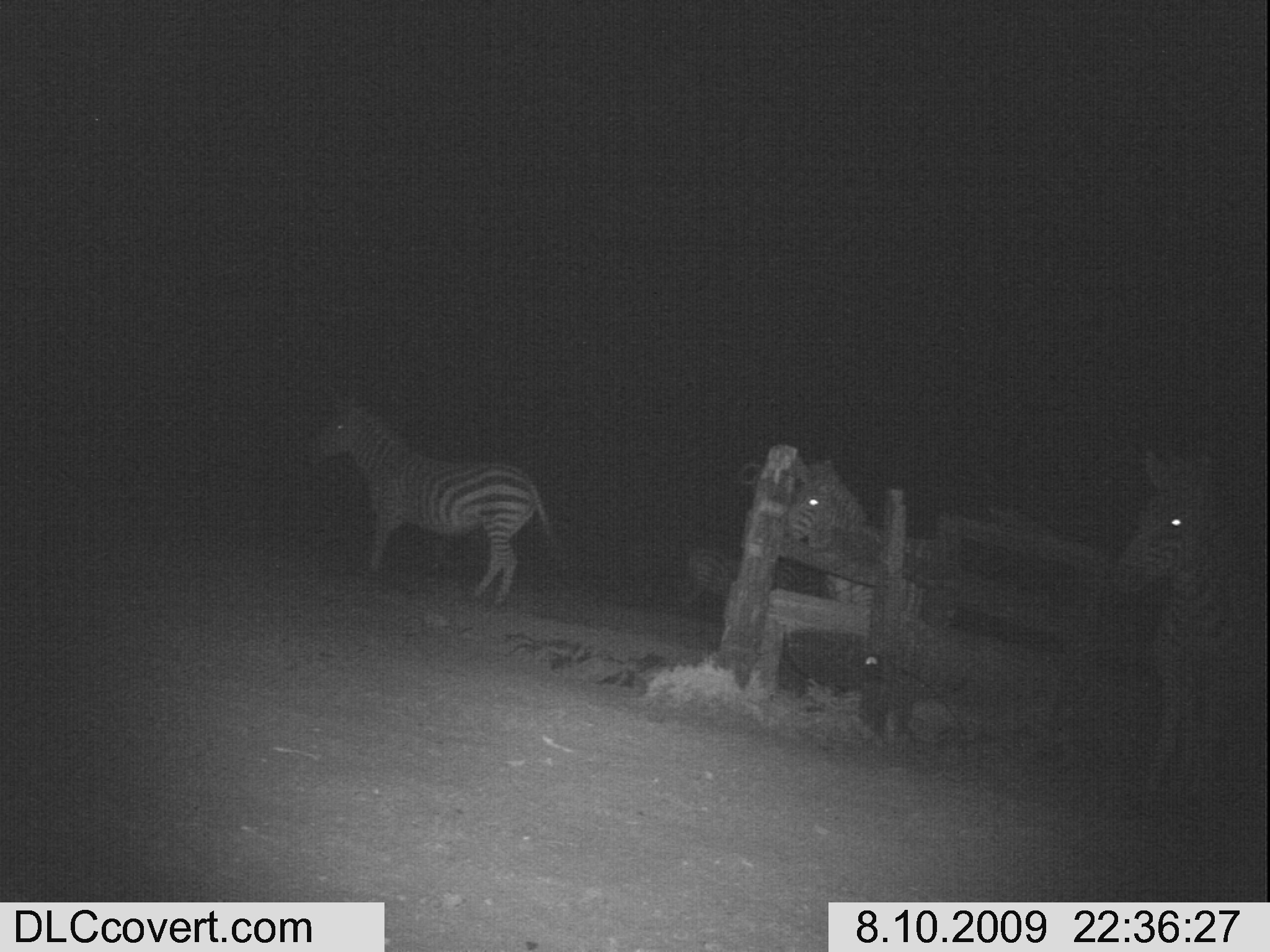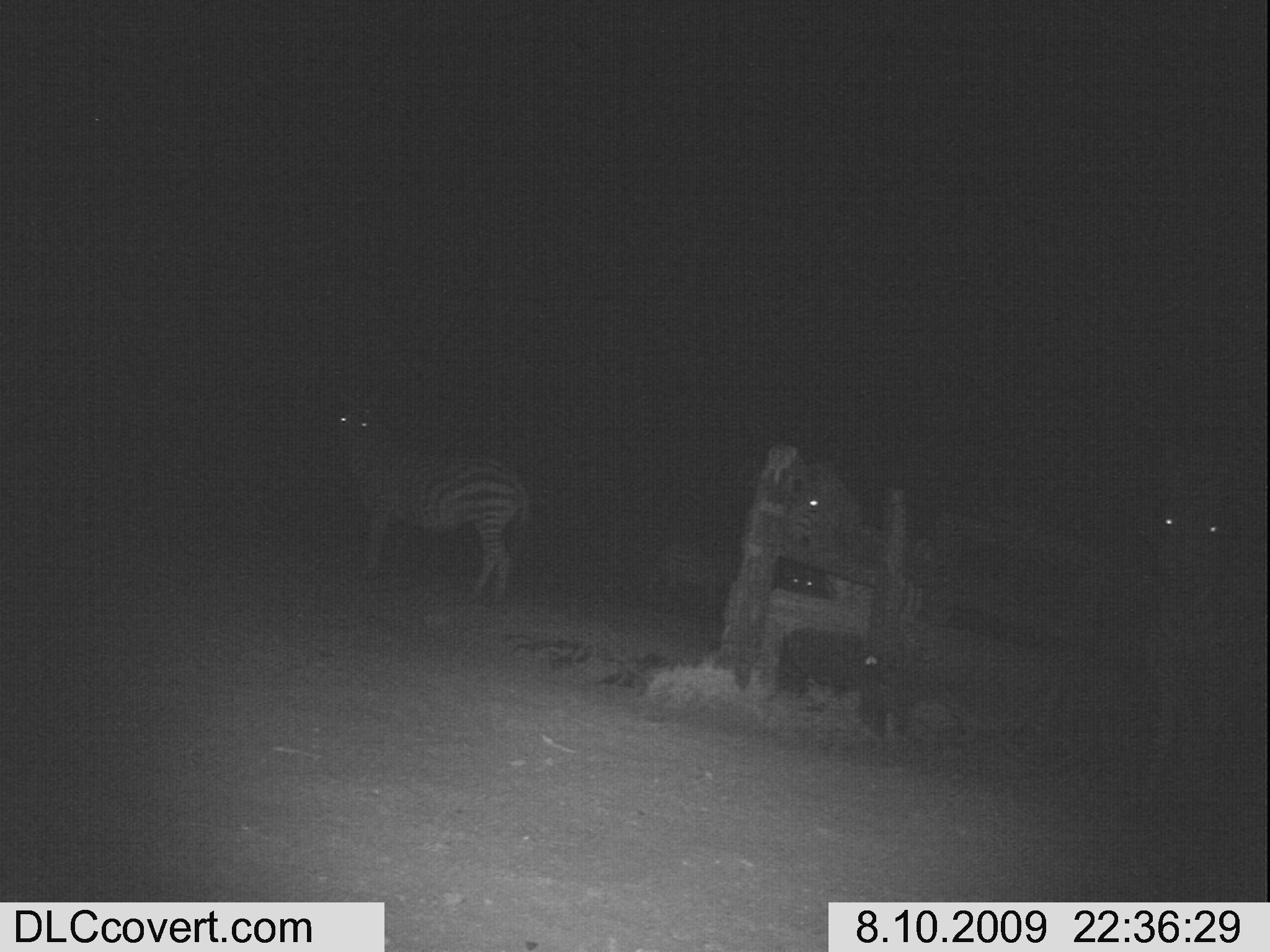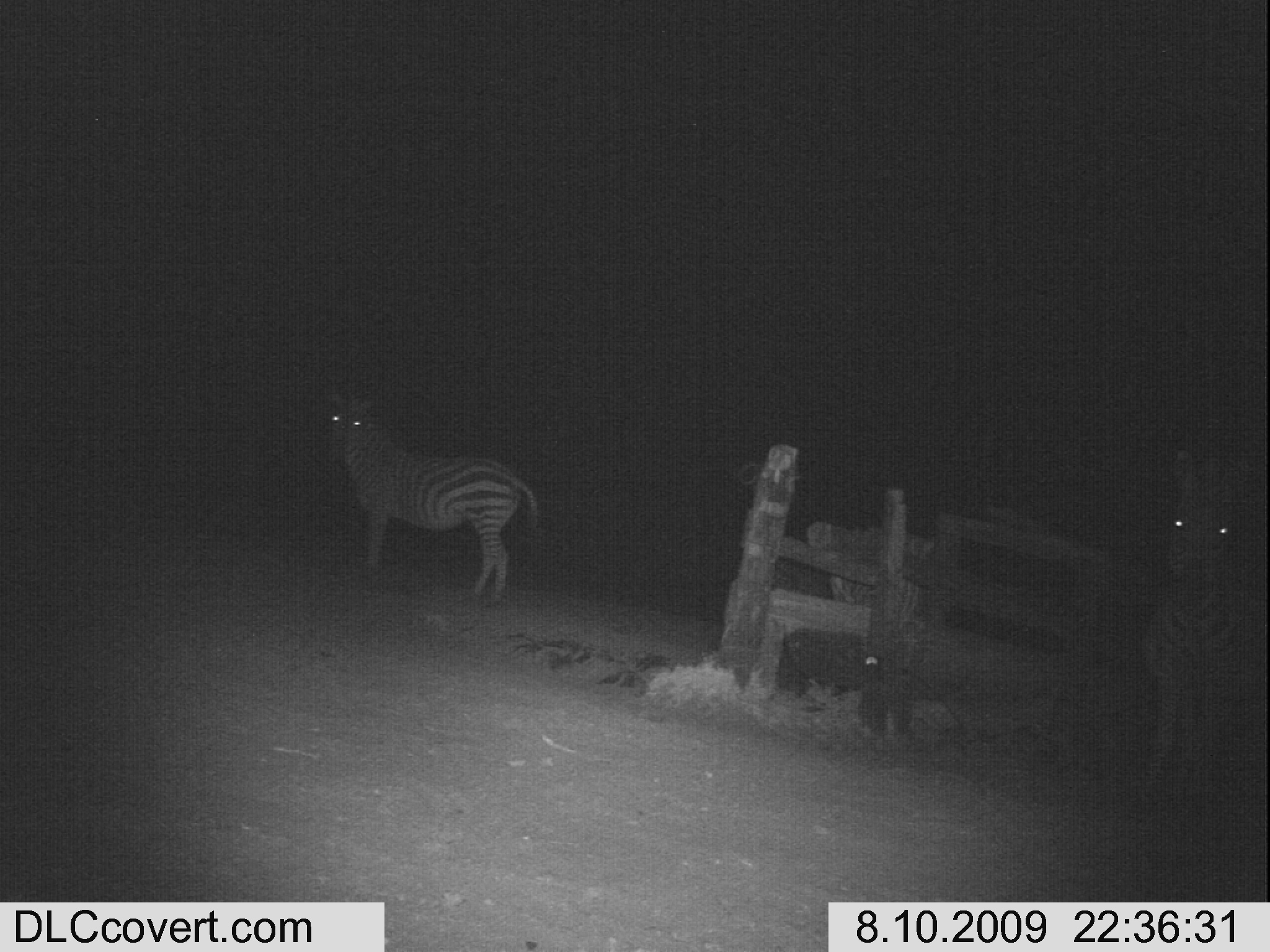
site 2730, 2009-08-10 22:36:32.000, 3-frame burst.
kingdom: Animalia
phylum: Chordata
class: Mammalia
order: Perissodactyla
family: Equidae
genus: Equus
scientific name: Equus quagga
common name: plains zebra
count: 4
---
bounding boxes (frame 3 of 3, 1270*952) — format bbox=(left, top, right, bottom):
equus quagga: bbox=(320, 385, 535, 603); bbox=(1139, 444, 1245, 806); bbox=(809, 519, 935, 615)